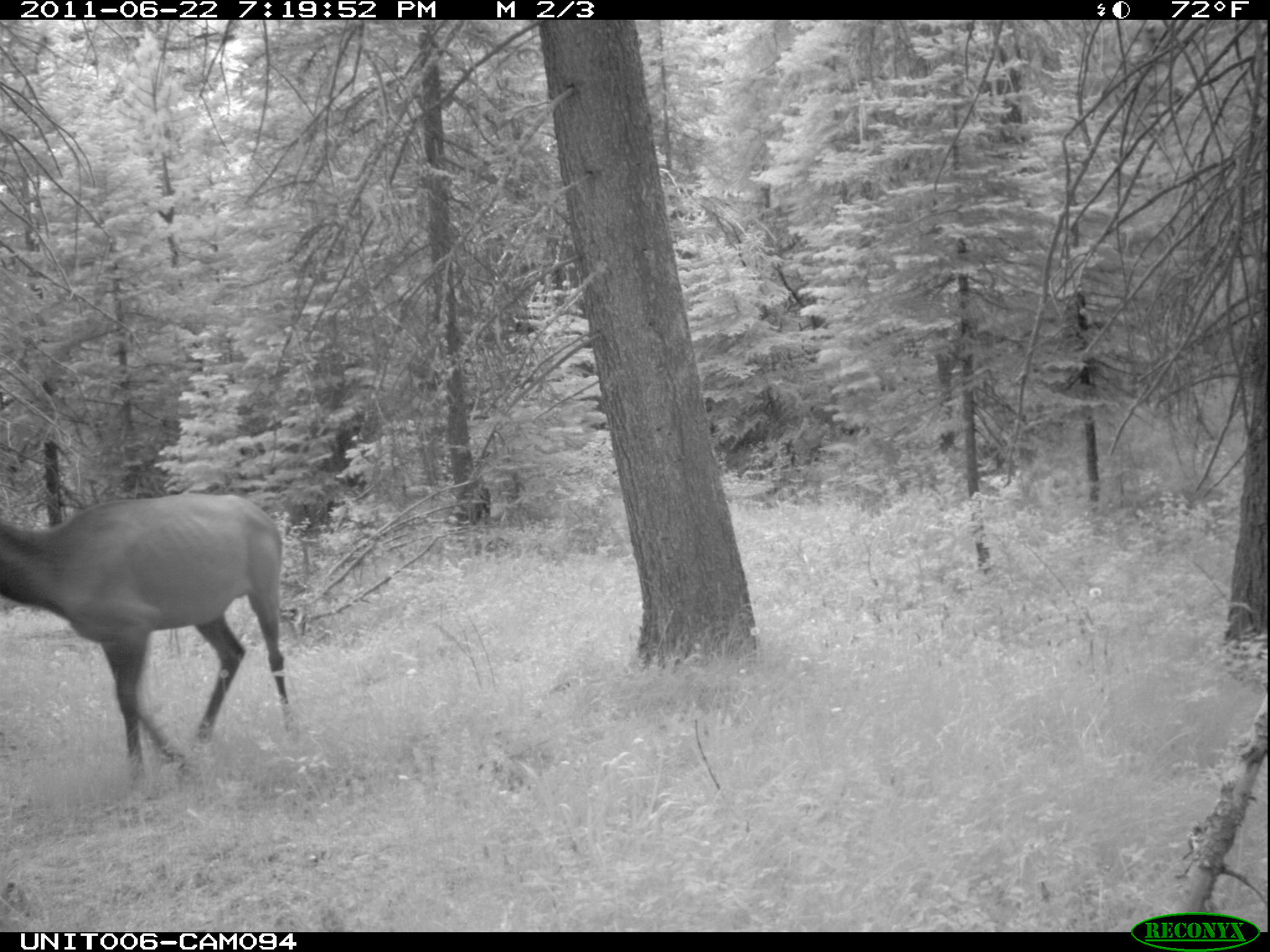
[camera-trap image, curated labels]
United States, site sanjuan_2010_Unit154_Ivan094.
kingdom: Animalia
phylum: Chordata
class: Mammalia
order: Artiodactyla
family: Cervidae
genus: Cervus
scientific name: Cervus elaphus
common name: red deer